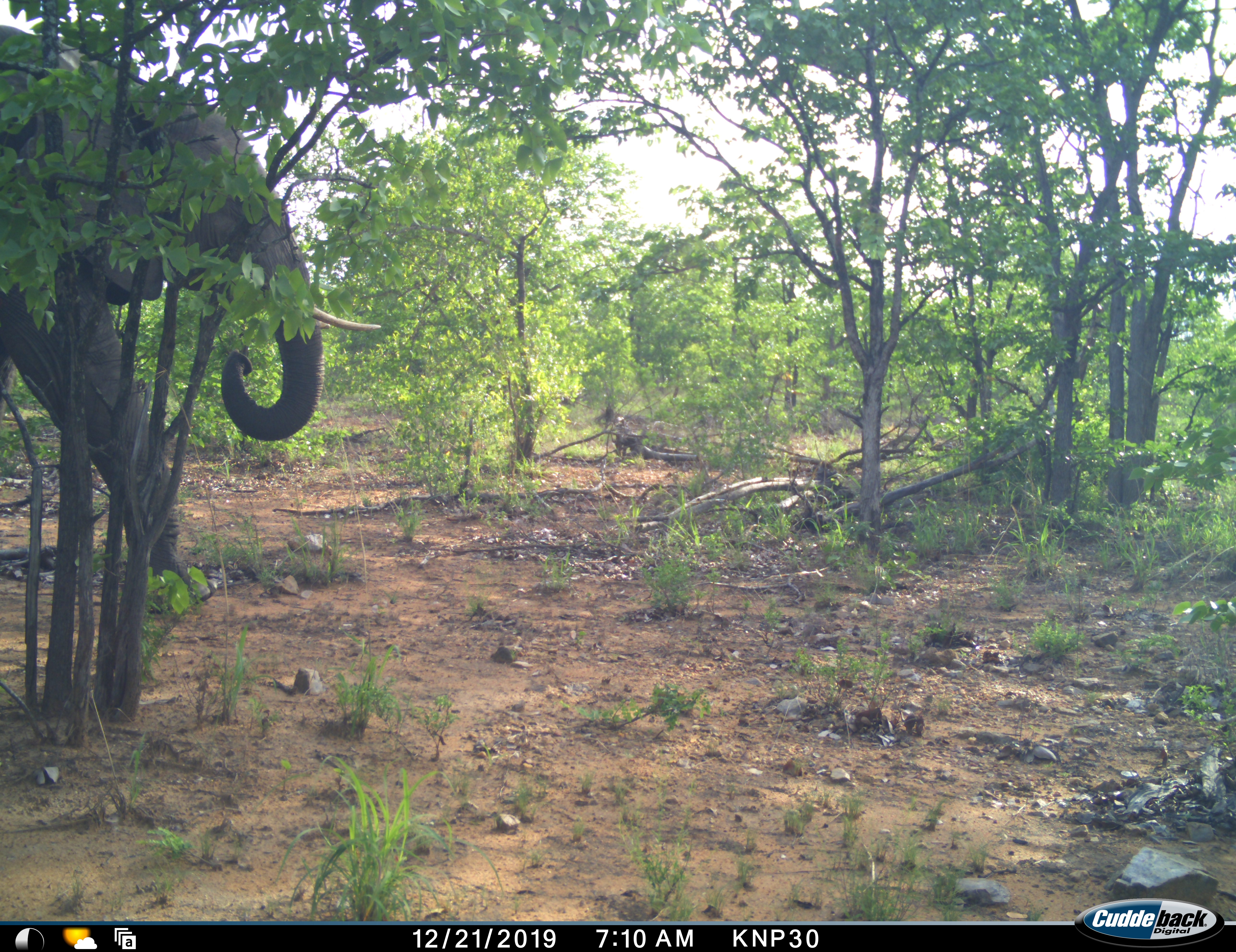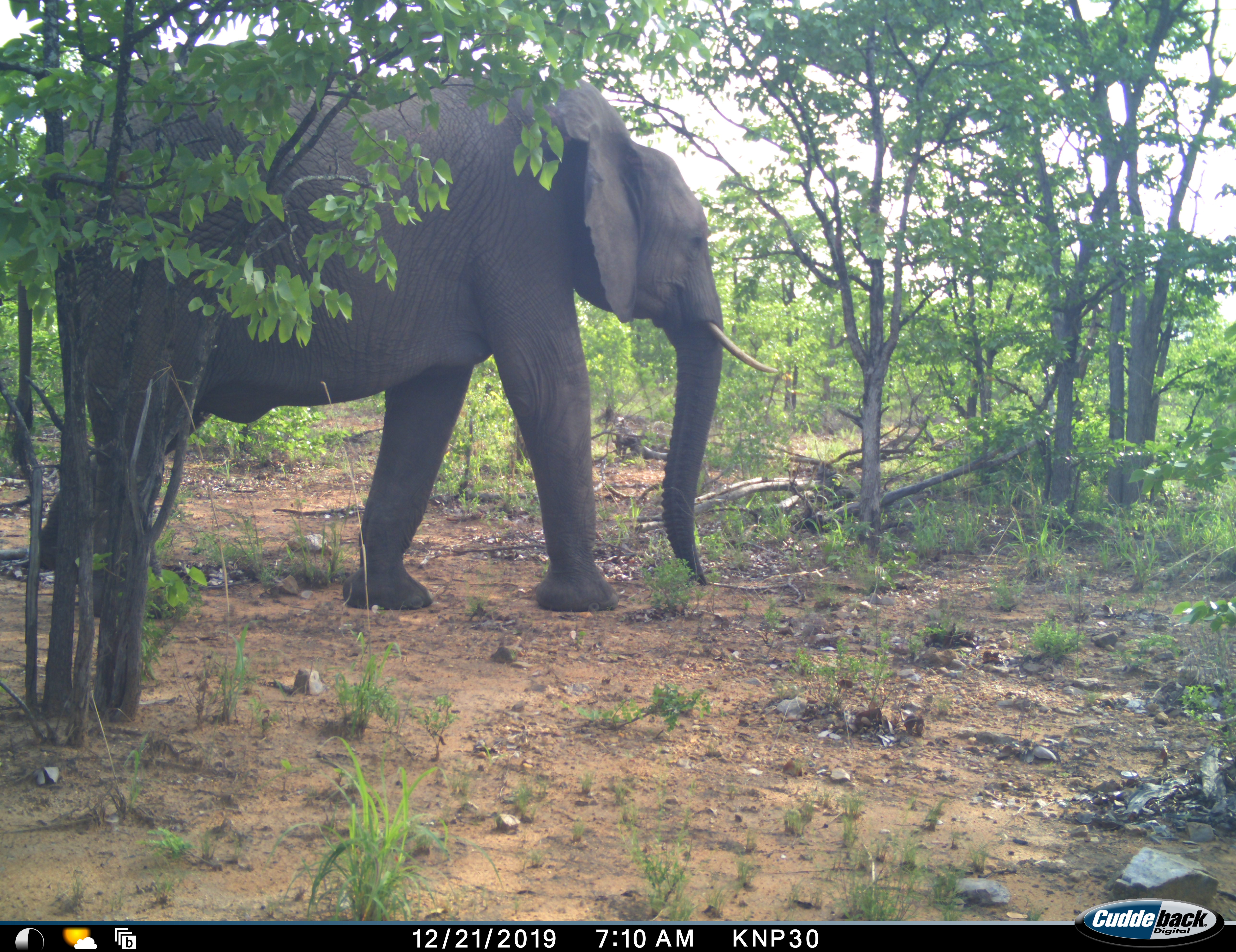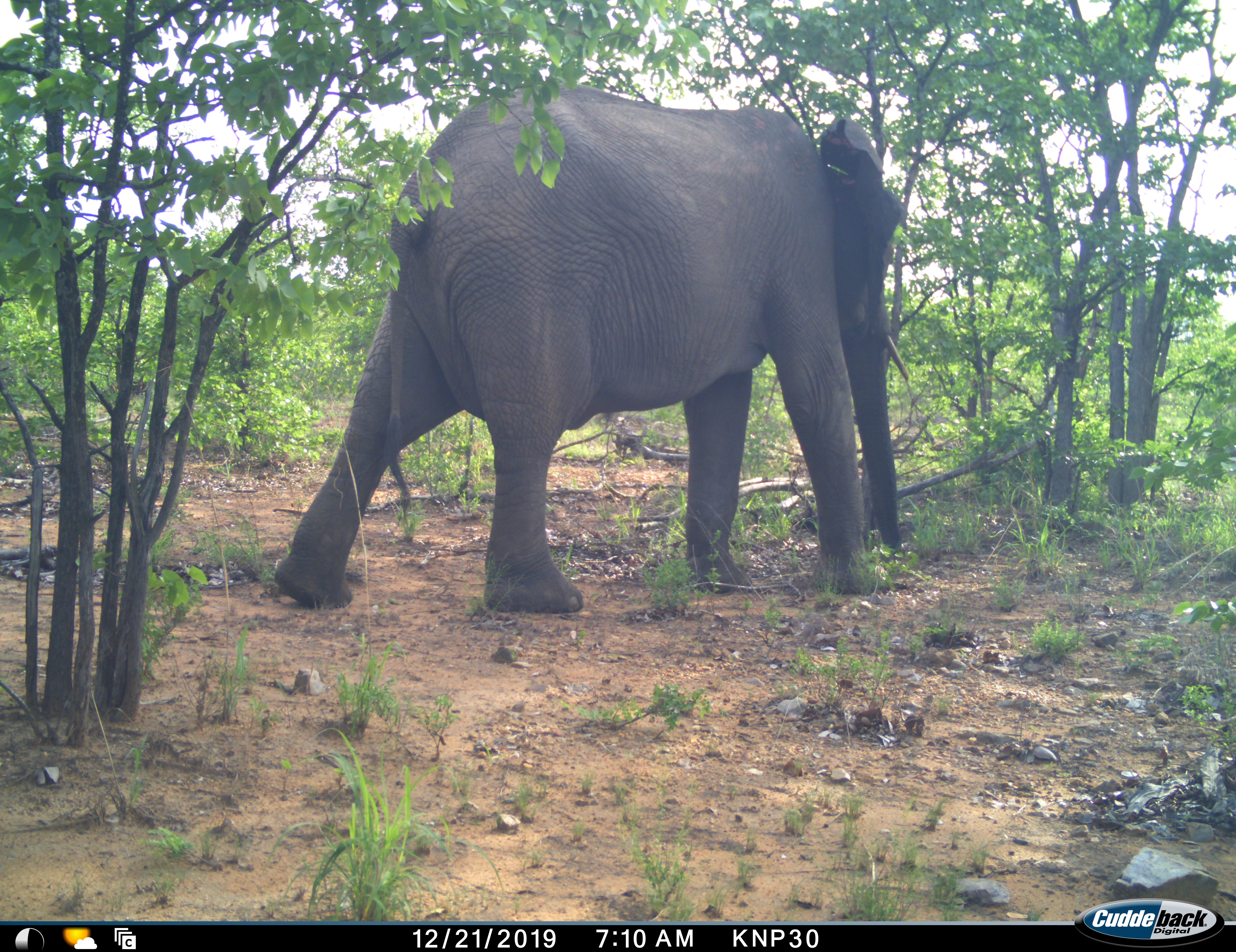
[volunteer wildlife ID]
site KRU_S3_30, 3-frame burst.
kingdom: Animalia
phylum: Chordata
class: Mammalia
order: Proboscidea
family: Elephantidae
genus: Loxodonta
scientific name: Loxodonta africana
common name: african bush elephant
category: elephant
Elephant (african bush elephant) (Loxodonta africana), count 1. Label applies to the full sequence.